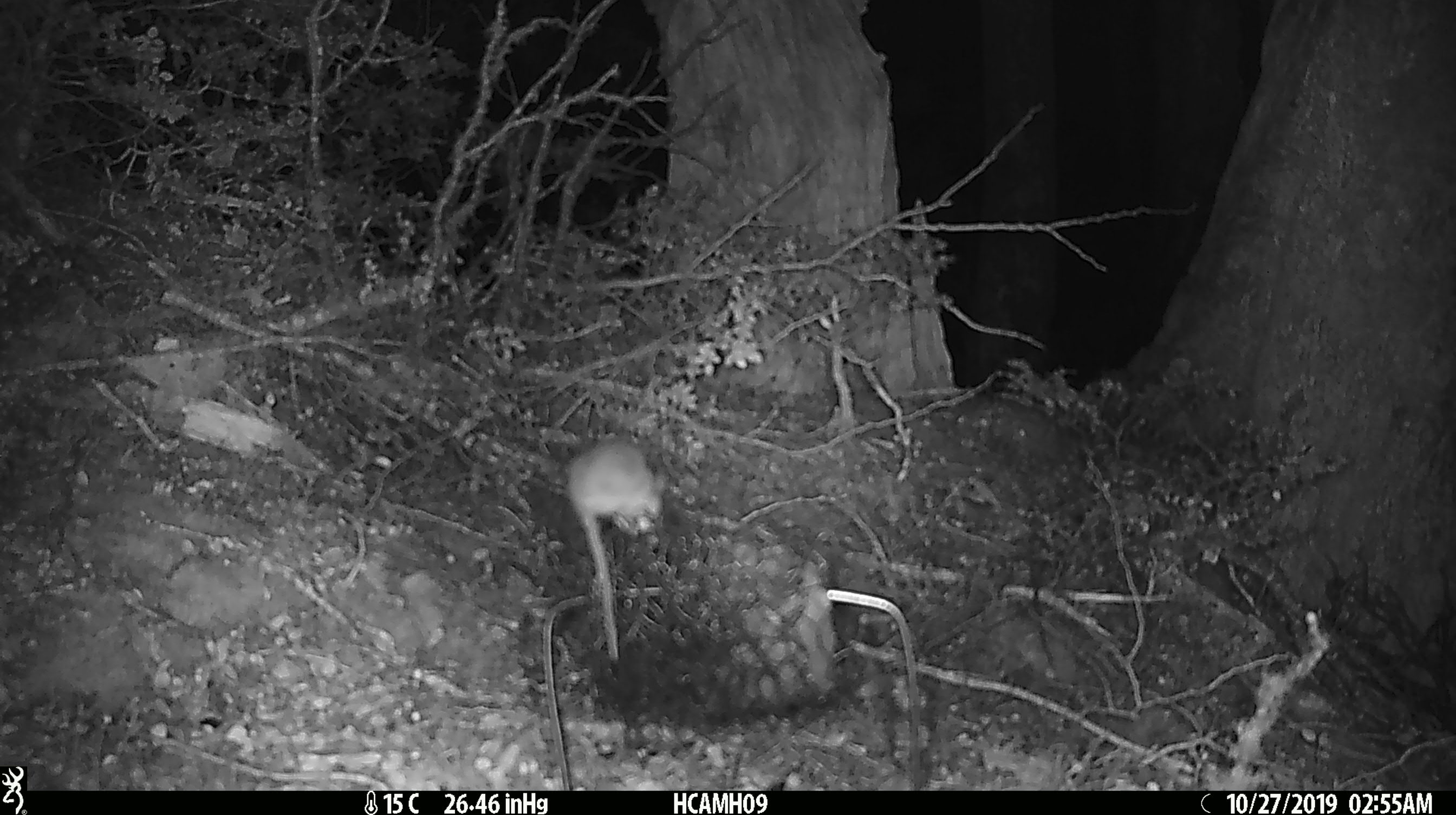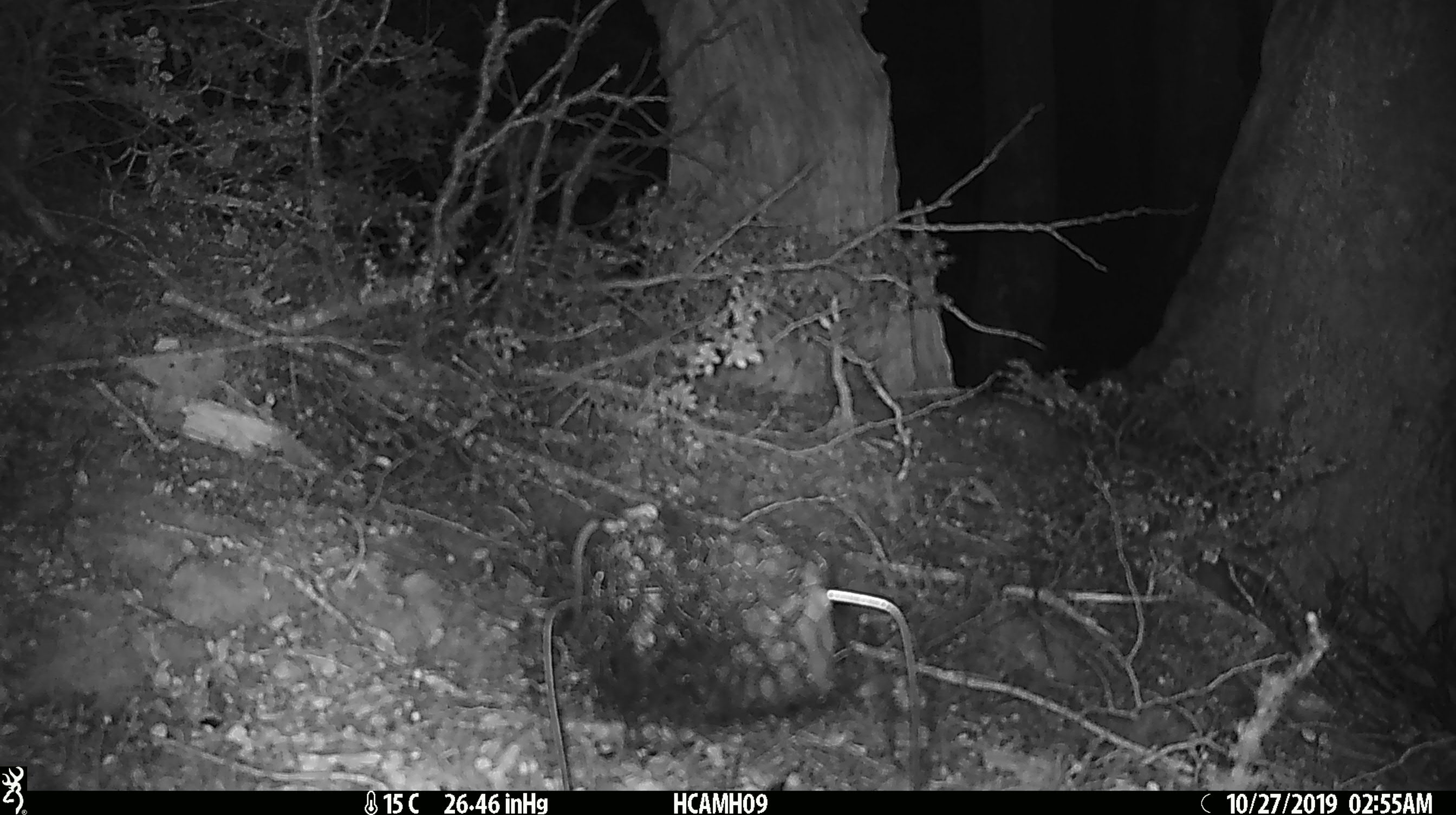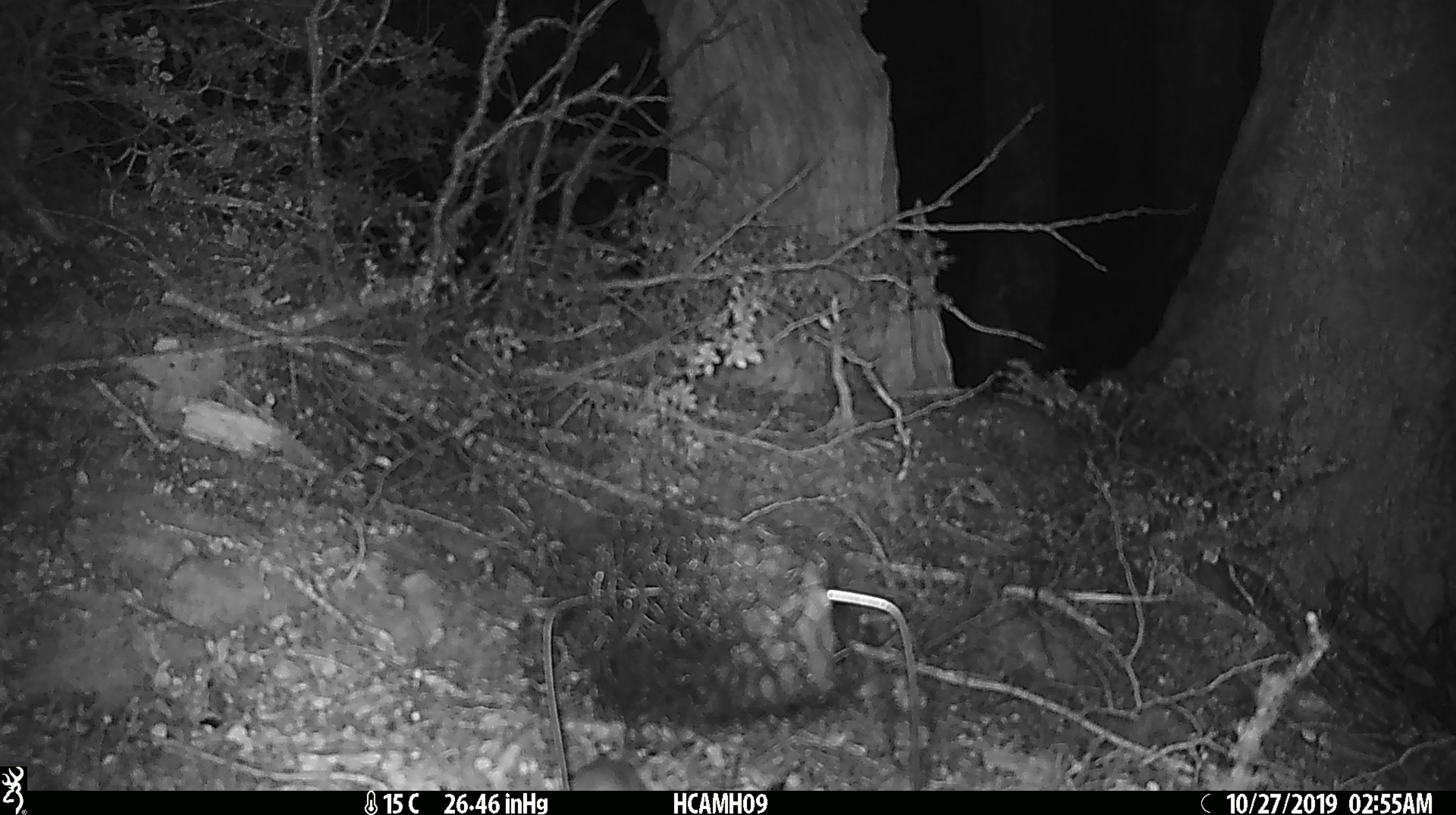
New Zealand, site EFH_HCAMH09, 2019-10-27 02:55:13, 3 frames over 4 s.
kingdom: Animalia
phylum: Chordata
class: Mammalia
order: Rodentia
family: Muridae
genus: Mus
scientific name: Mus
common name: mouse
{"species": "mouse (Mus)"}